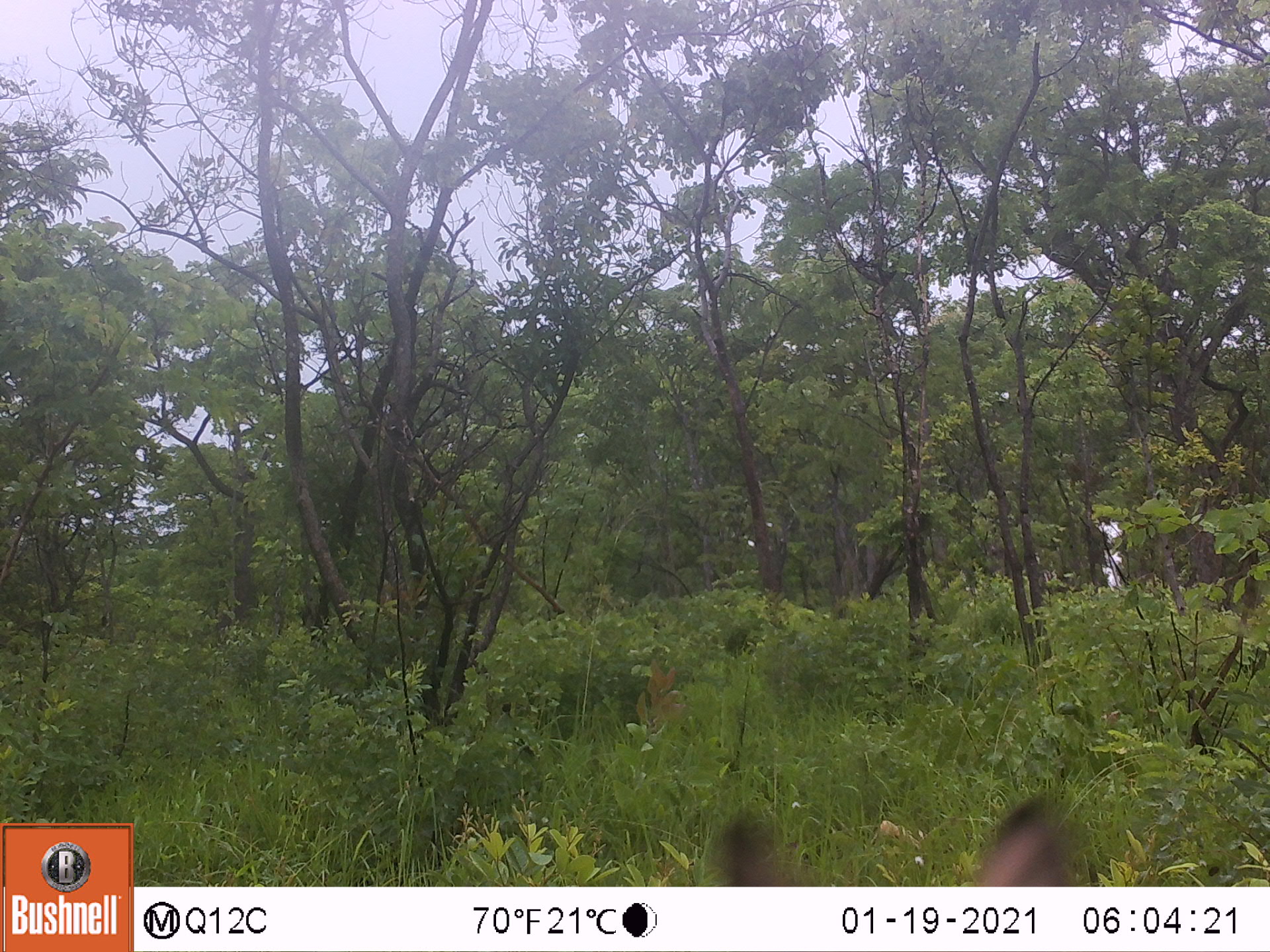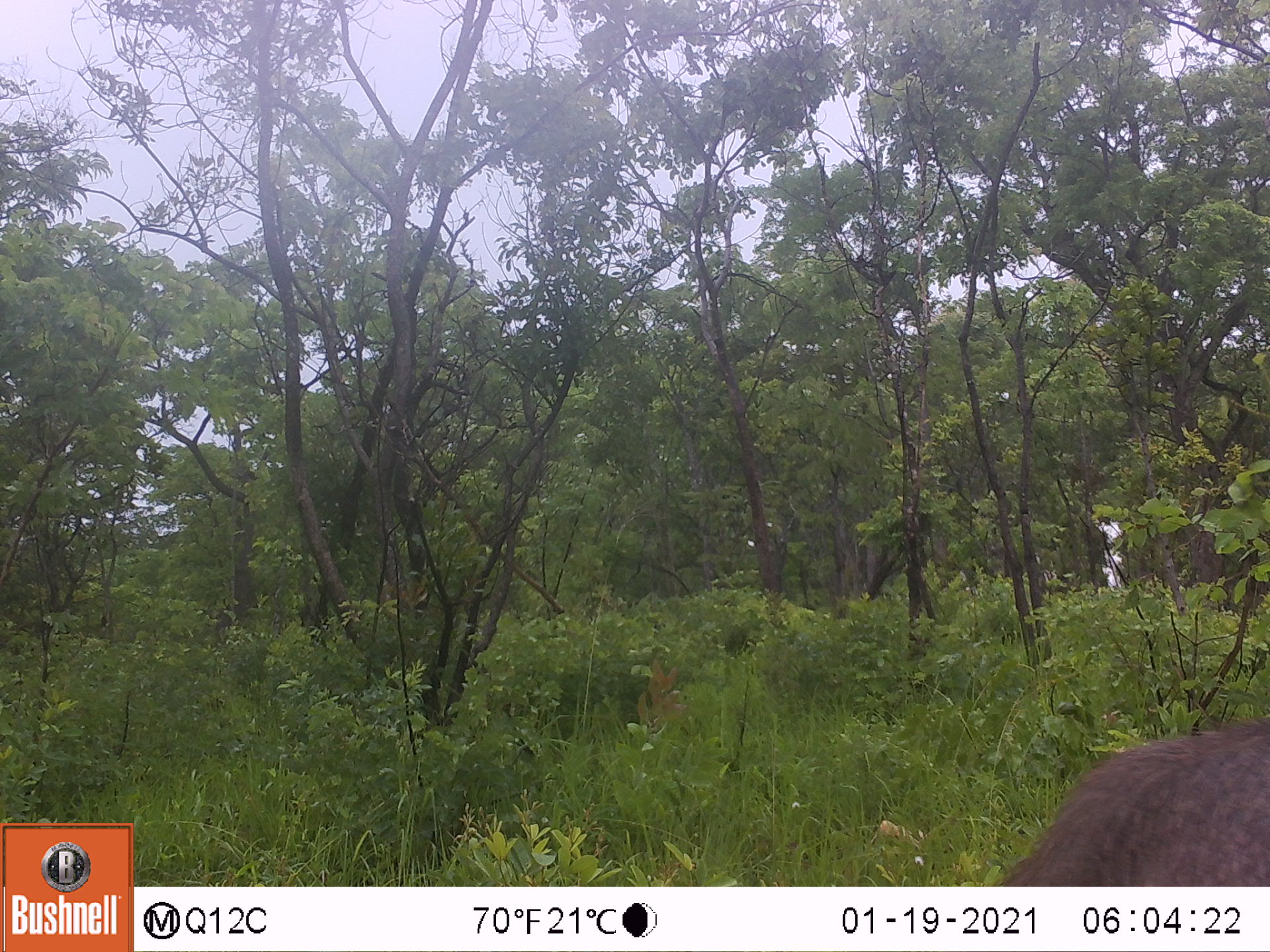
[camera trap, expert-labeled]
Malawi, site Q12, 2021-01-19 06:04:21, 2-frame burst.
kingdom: Animalia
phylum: Chordata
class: Mammalia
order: Artiodactyla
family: Bovidae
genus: Kobus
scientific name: Kobus ellipsiprymnus ellipsiprymnus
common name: common waterbuck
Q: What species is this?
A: Common waterbuck (Kobus ellipsiprymnus ellipsiprymnus).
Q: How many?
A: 1.